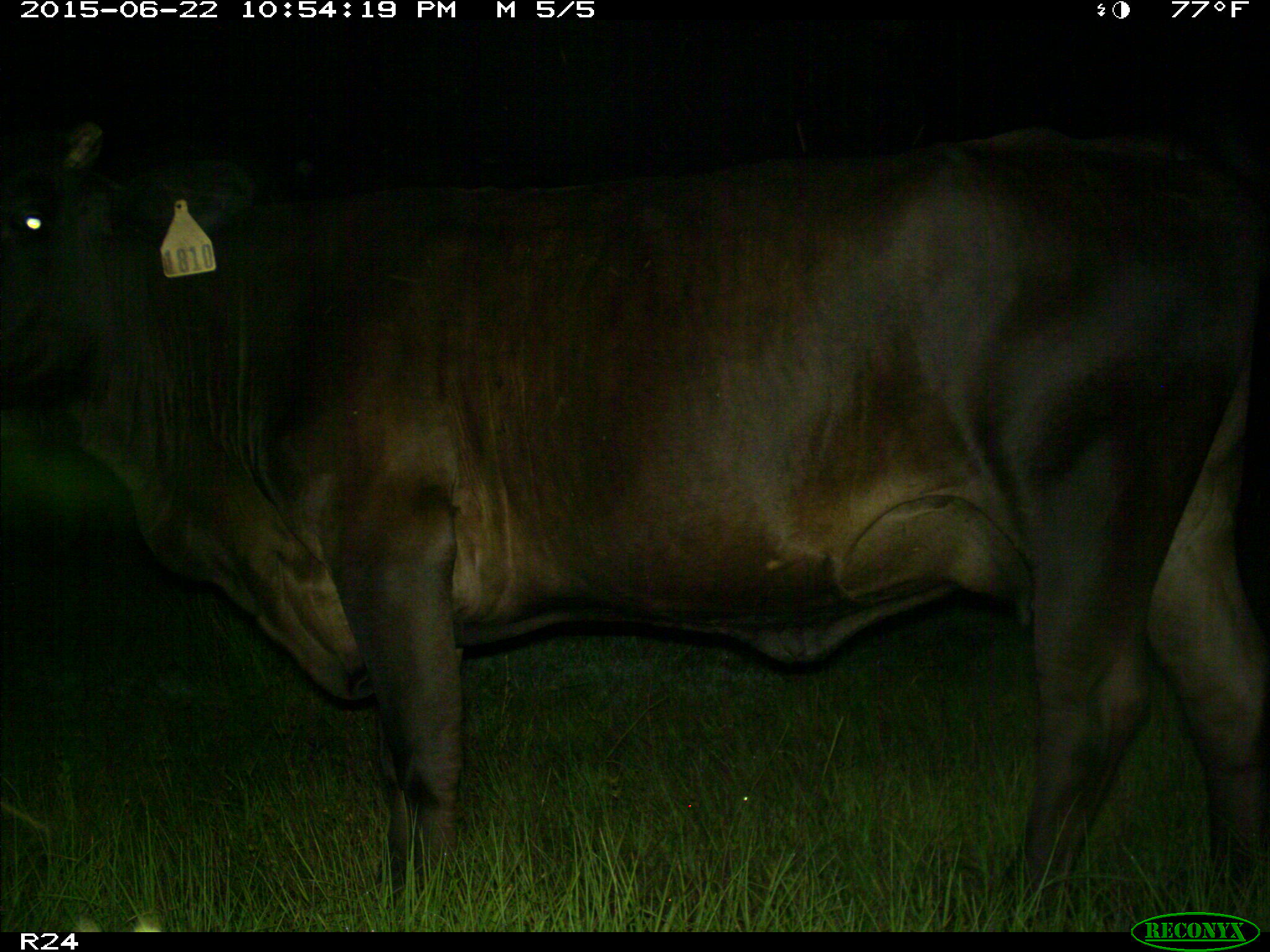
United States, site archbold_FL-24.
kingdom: Animalia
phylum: Chordata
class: Mammalia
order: Artiodactyla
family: Bovidae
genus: Bos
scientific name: Bos taurus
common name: domestic cow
Bos taurus (domestic cow).